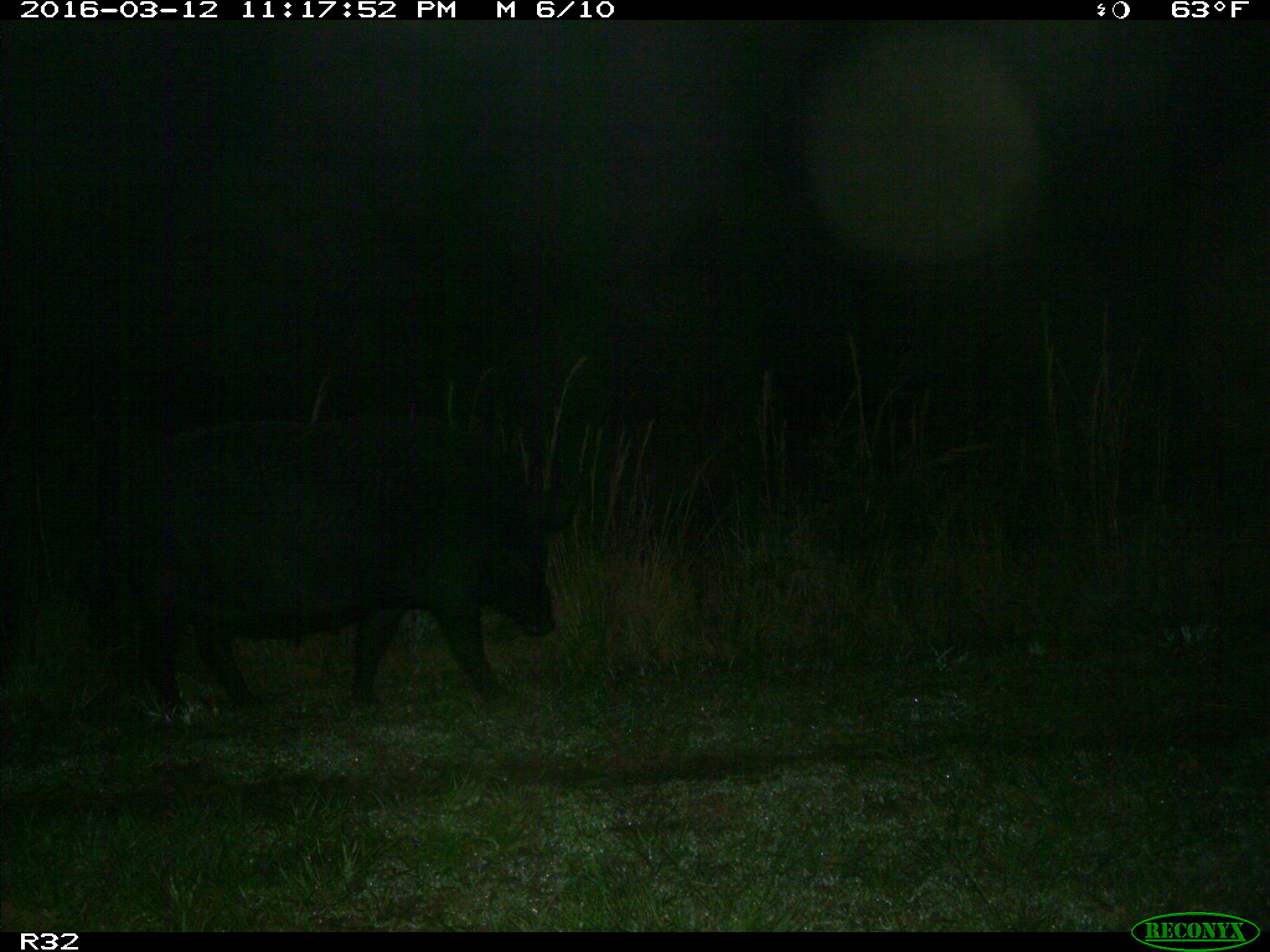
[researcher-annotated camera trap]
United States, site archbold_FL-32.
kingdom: Animalia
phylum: Chordata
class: Mammalia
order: Artiodactyla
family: Suidae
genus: Sus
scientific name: Sus scrofa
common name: wild boar